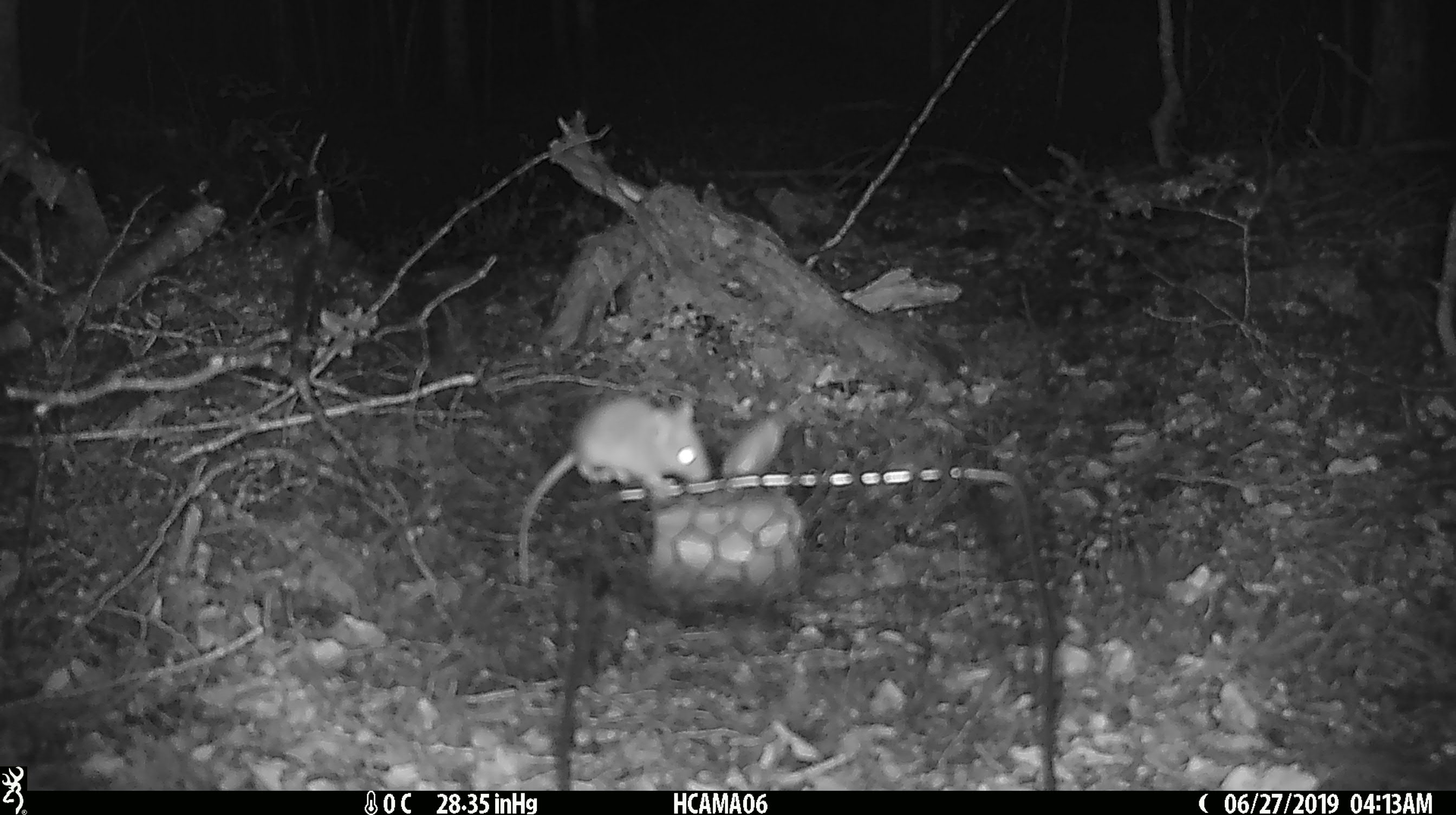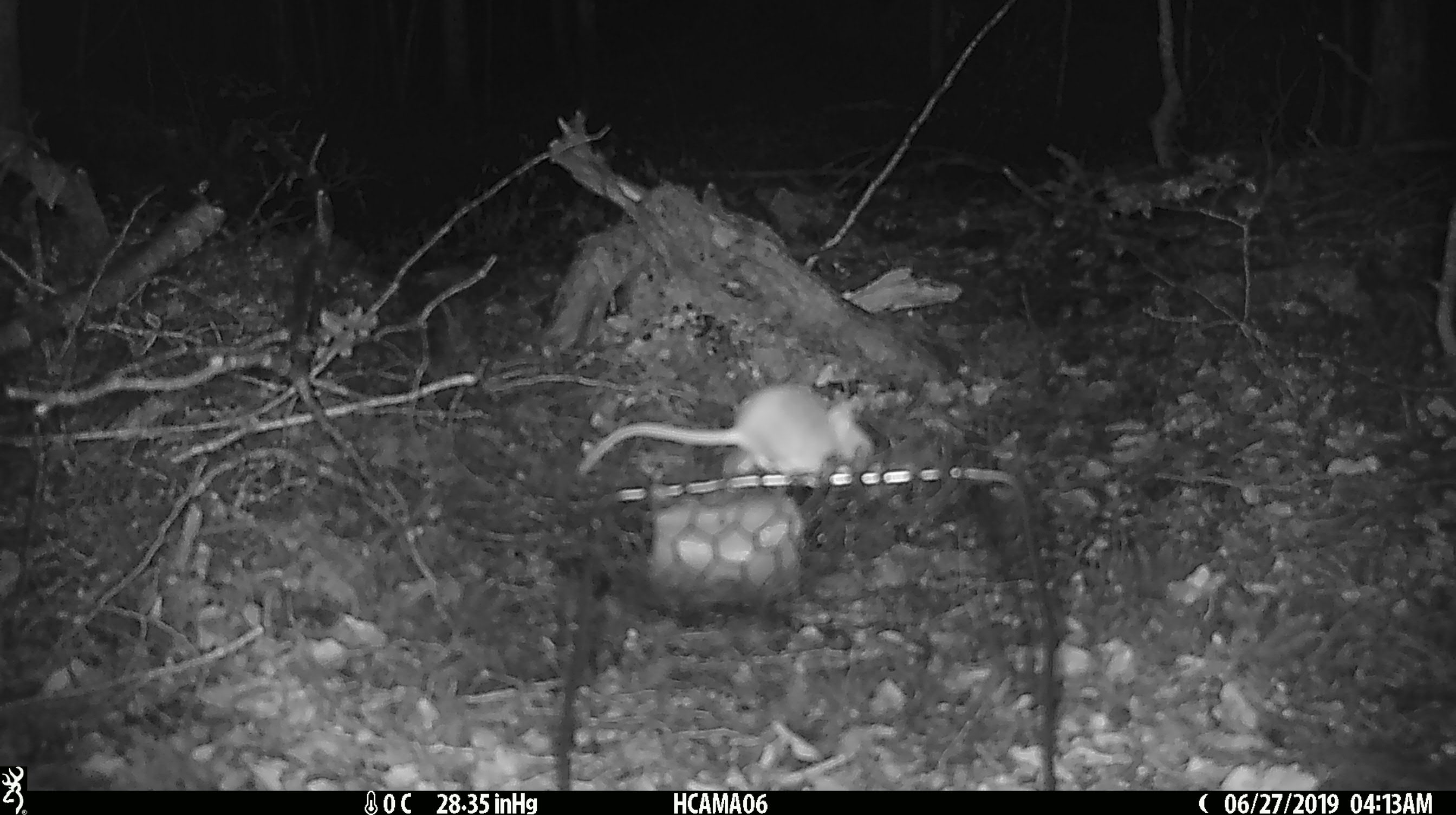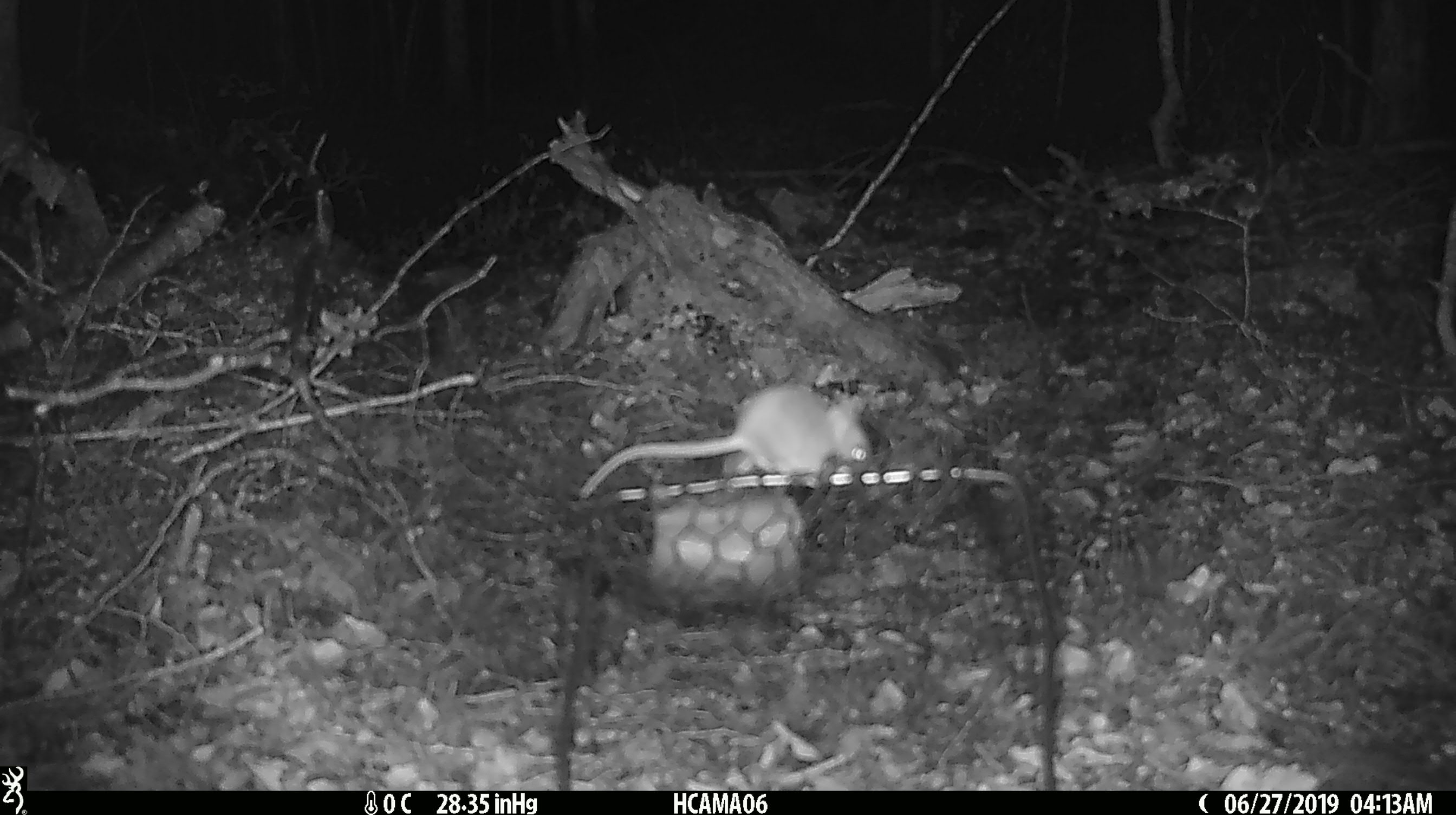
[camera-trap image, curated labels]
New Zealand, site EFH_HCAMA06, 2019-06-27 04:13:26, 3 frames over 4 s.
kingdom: Animalia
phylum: Chordata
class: Mammalia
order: Rodentia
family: Muridae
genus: Mus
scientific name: Mus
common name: mouse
Mouse (Mus).